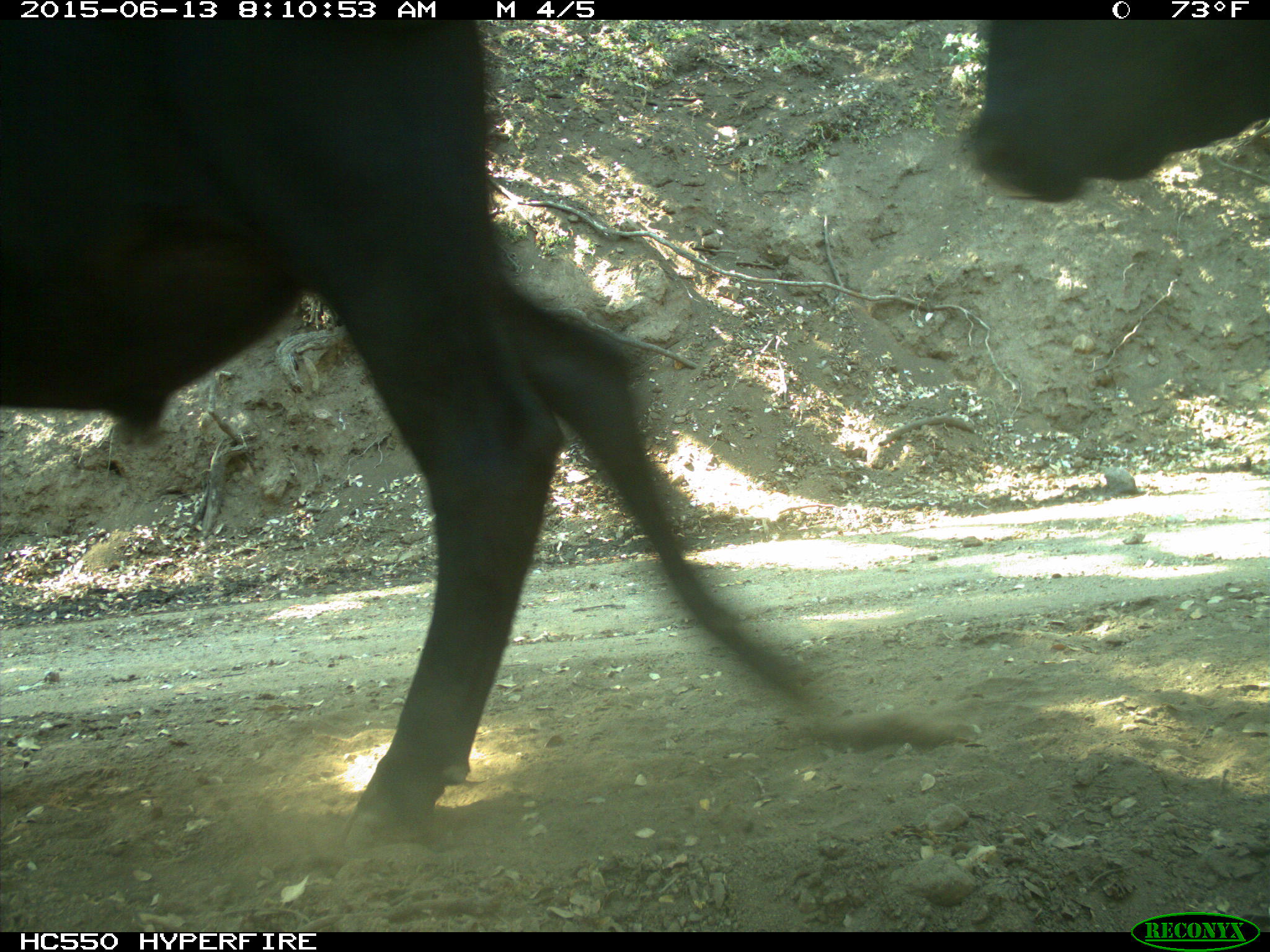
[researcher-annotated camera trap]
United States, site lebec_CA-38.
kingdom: Animalia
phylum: Chordata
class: Mammalia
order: Artiodactyla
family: Bovidae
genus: Bos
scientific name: Bos taurus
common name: domestic cow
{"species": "Bos taurus (domestic cow)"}